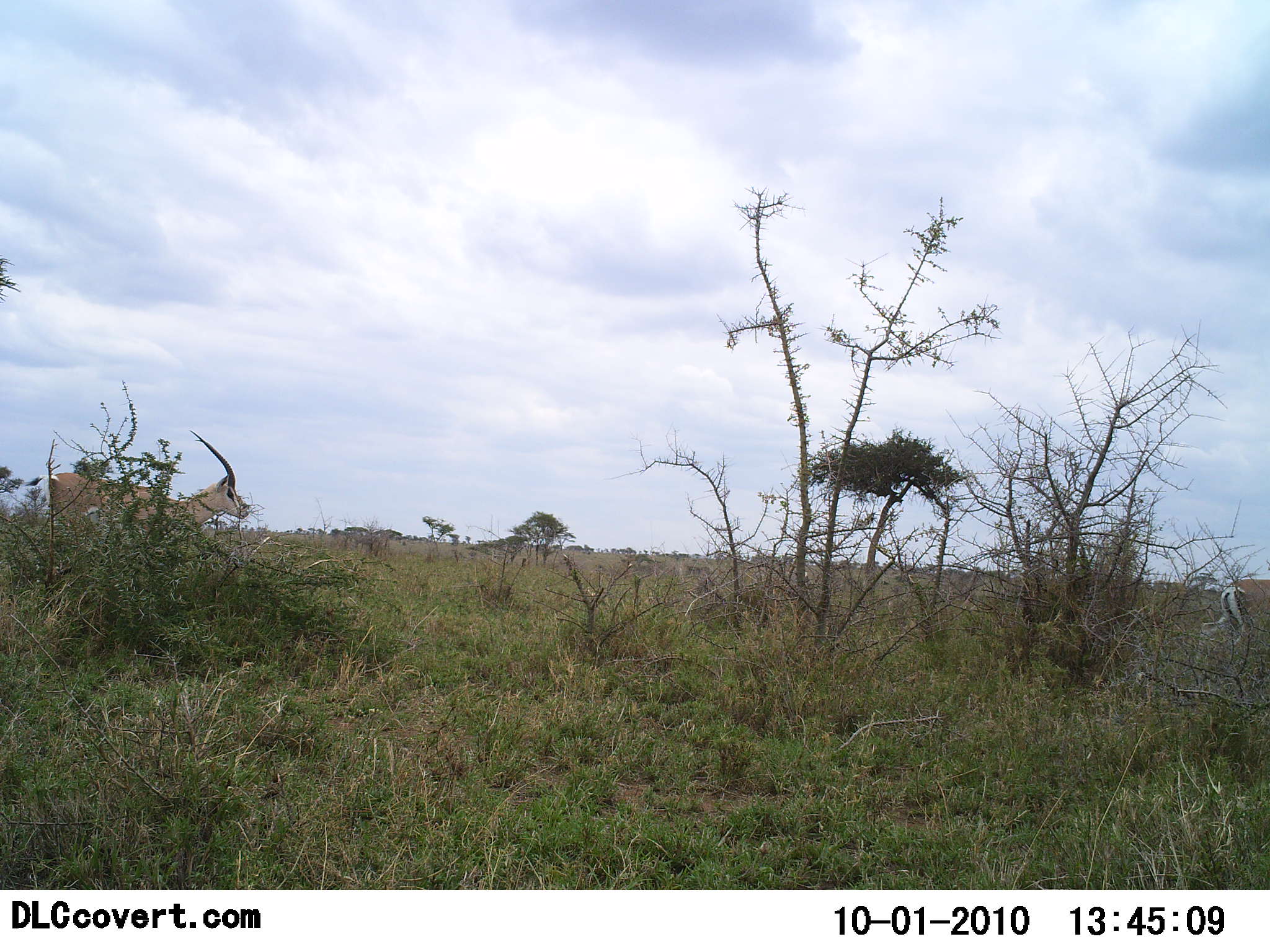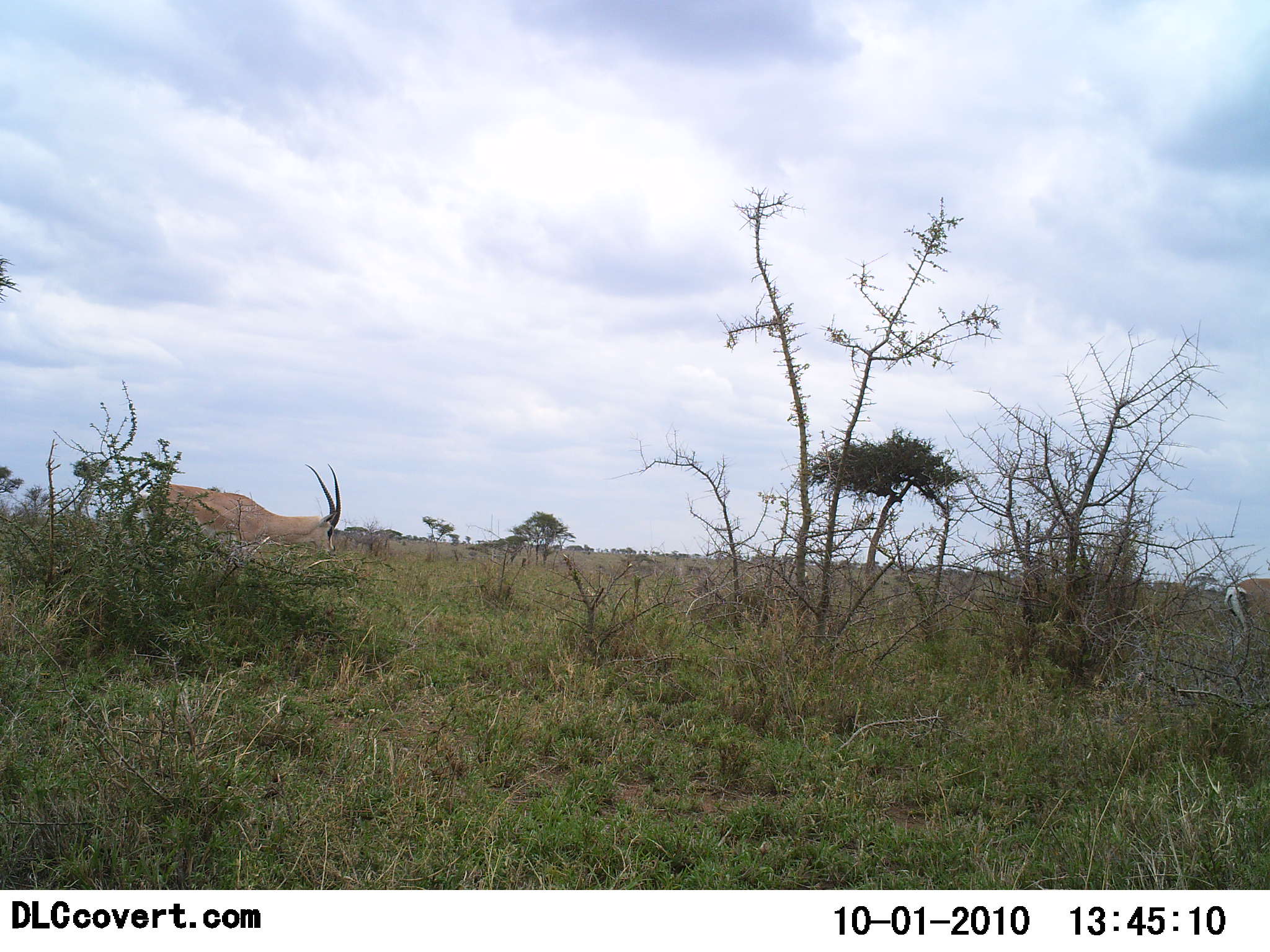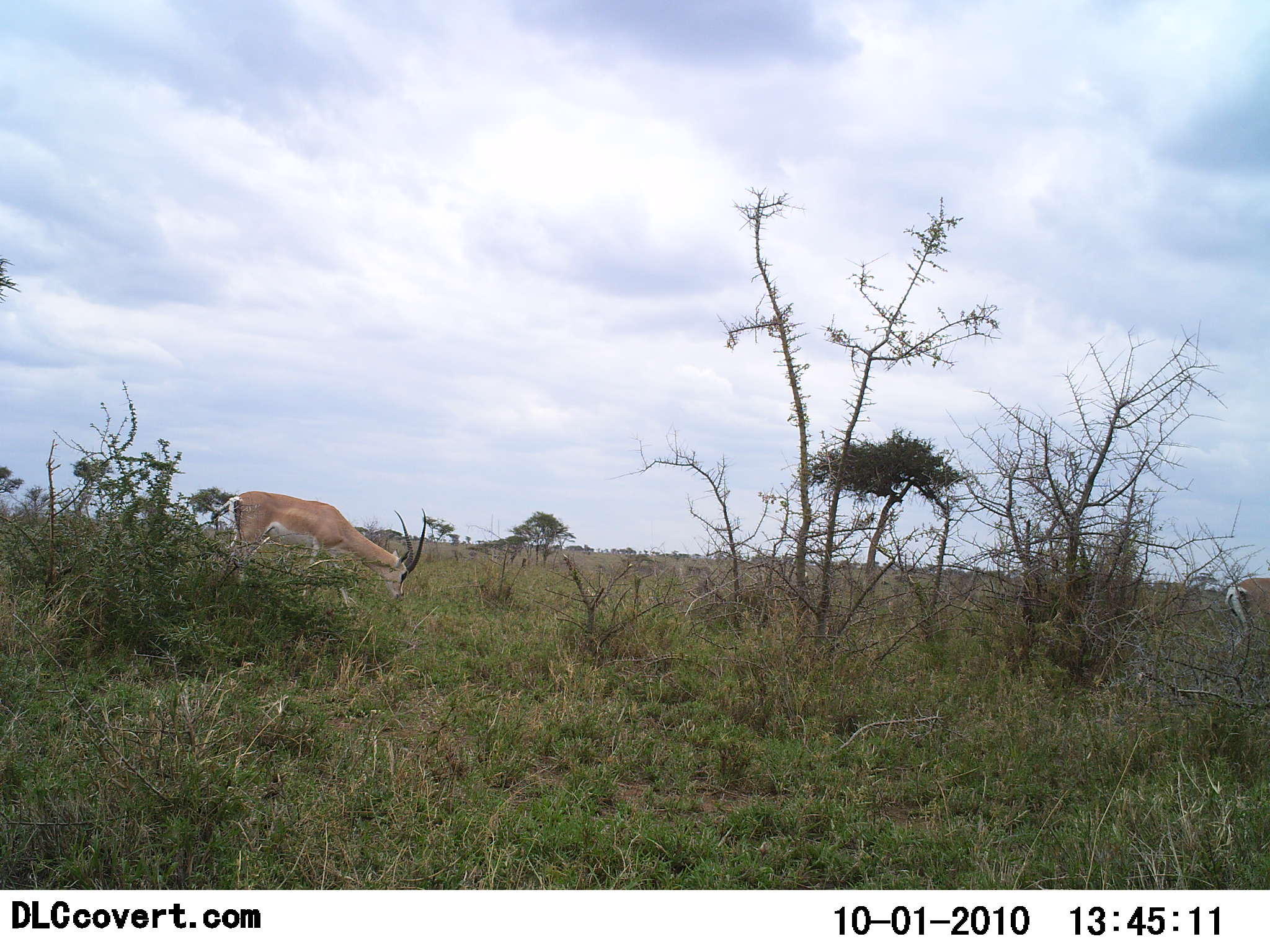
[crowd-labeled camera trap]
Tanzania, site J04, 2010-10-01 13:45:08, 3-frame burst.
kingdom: Animalia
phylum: Chordata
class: Mammalia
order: Artiodactyla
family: Bovidae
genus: Nanger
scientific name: Nanger granti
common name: grant's gazelle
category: gazellegrants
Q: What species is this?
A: Gazellegrants (grant's gazelle) (Nanger granti).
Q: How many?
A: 1.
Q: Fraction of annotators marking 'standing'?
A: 15%.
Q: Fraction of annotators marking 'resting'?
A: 0%.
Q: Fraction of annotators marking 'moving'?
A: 92%.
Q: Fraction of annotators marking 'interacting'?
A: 0%.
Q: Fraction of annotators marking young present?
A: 0%.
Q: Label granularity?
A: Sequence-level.